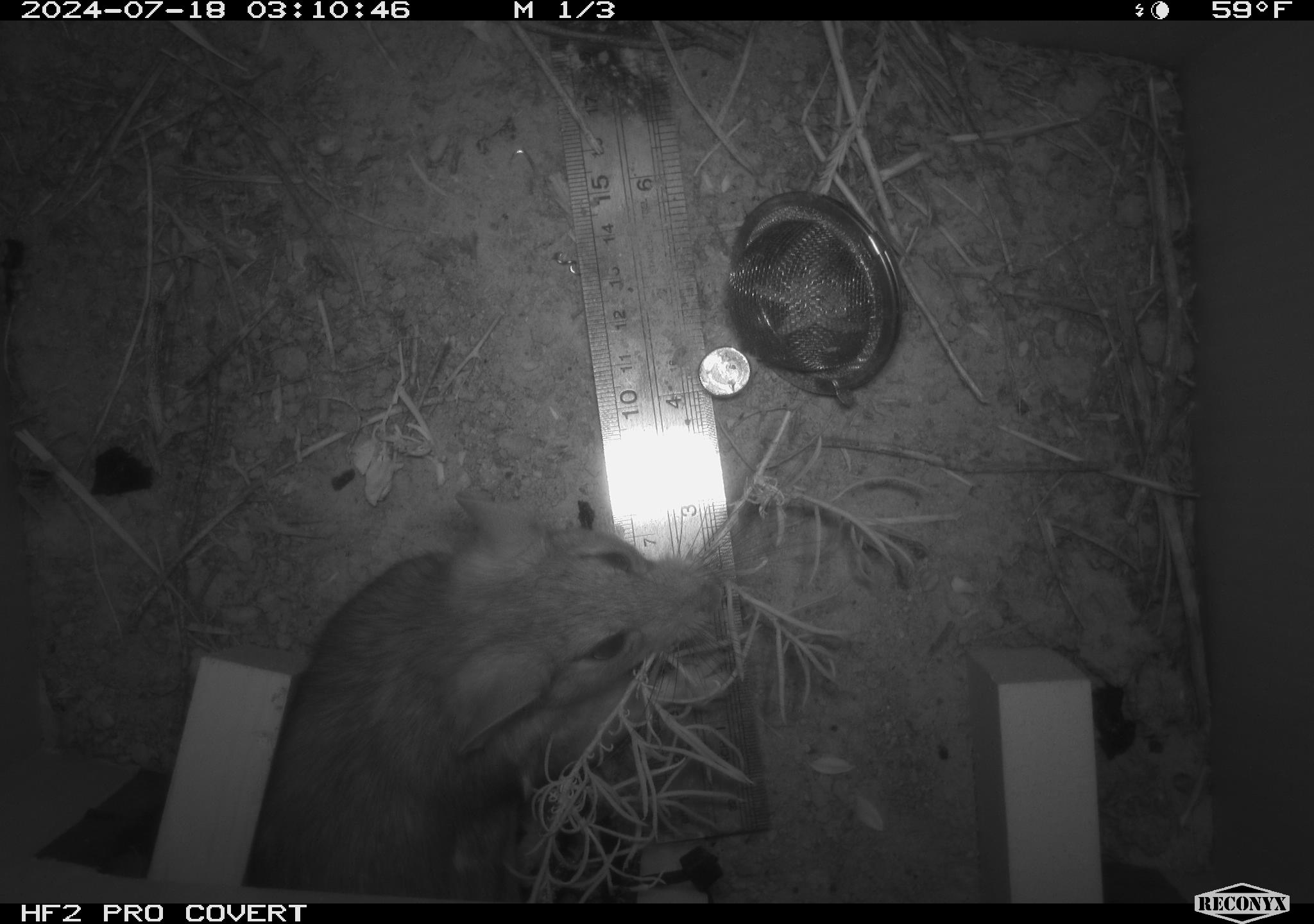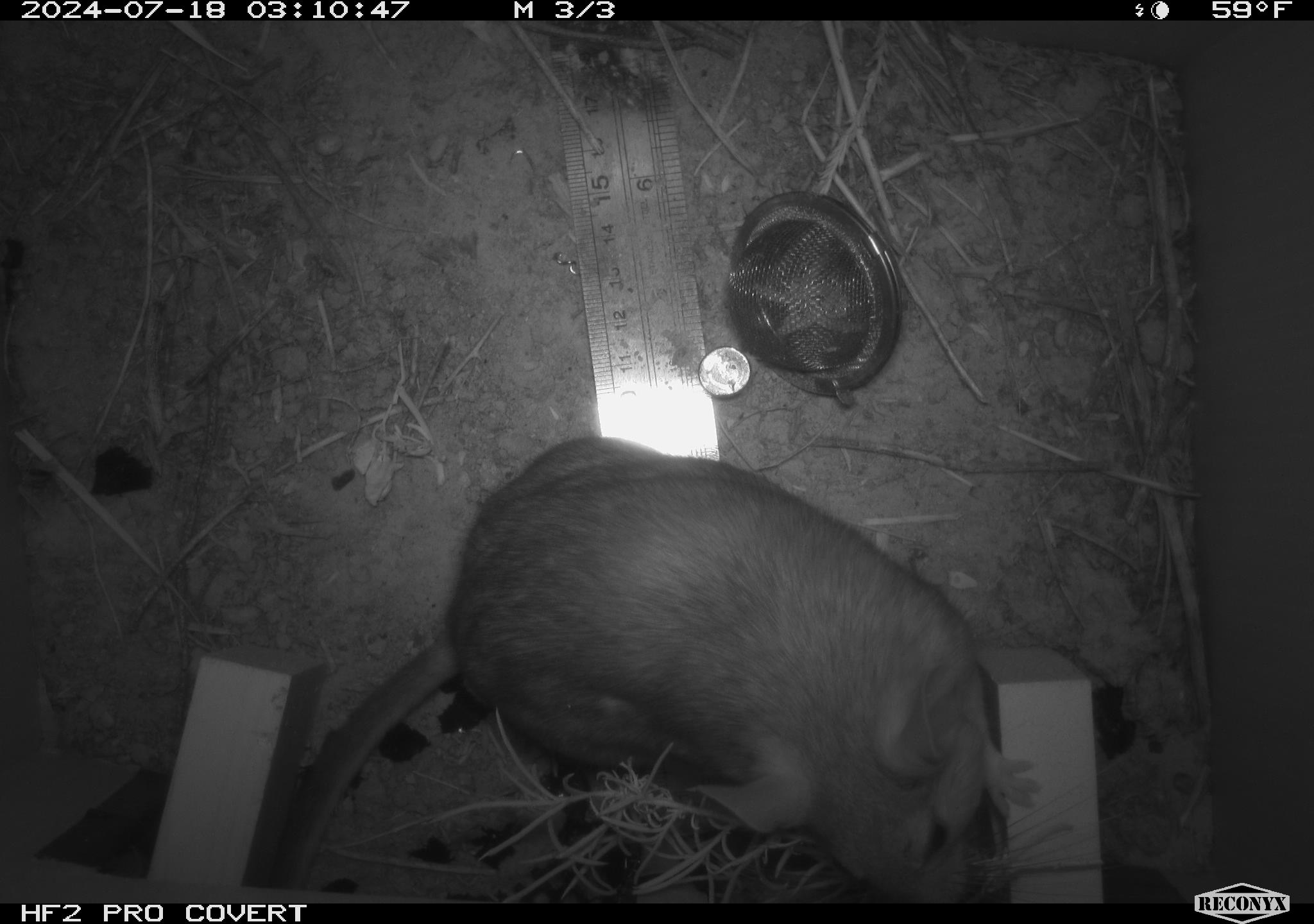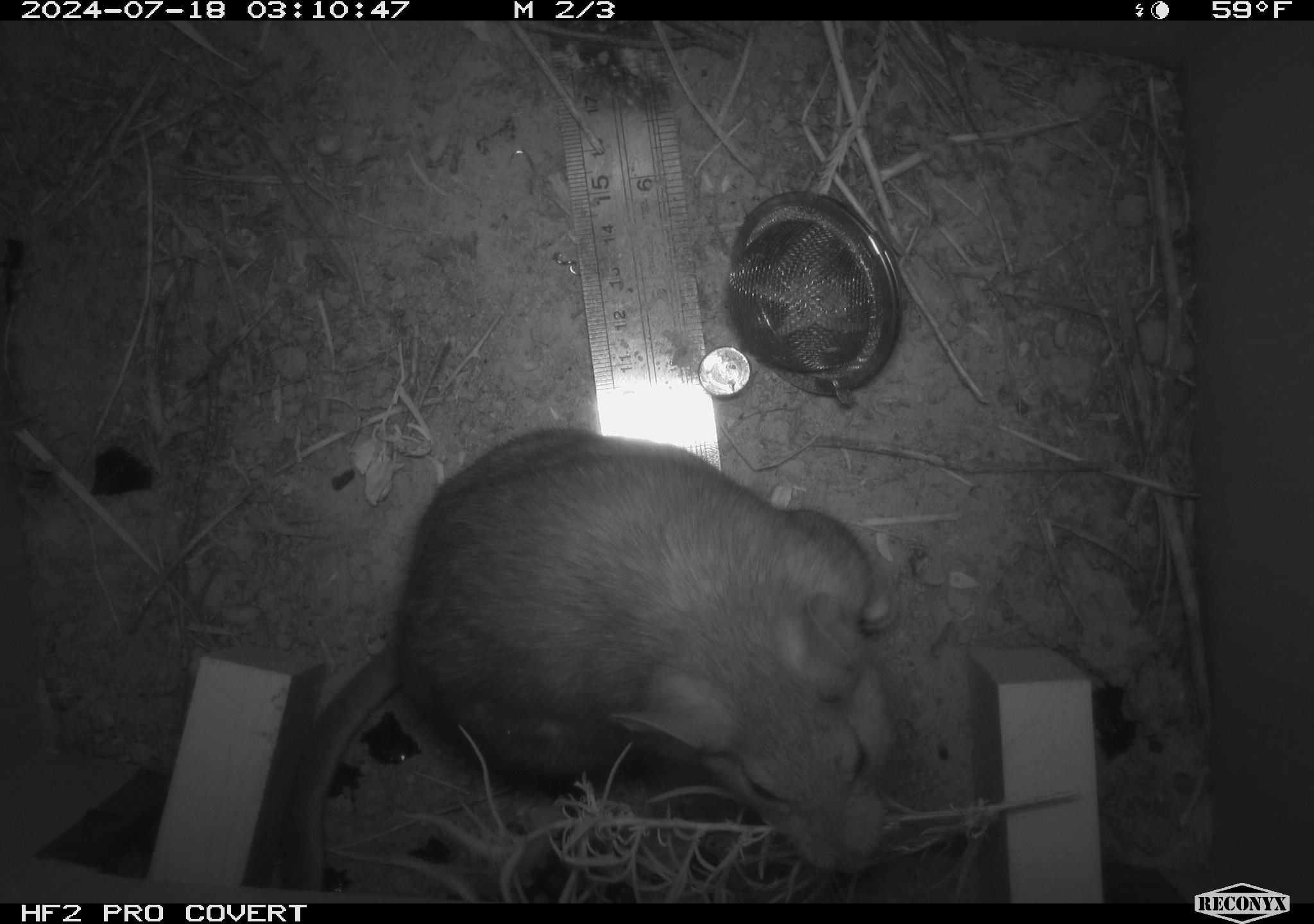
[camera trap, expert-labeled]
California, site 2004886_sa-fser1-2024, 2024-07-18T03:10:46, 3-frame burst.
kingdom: Animalia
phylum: Chordata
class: Mammalia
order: Rodentia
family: Cricetidae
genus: Neotoma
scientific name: Neotoma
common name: pack rat or woodrat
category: neotoma species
Neotoma species (pack rat or woodrat) (Neotoma).